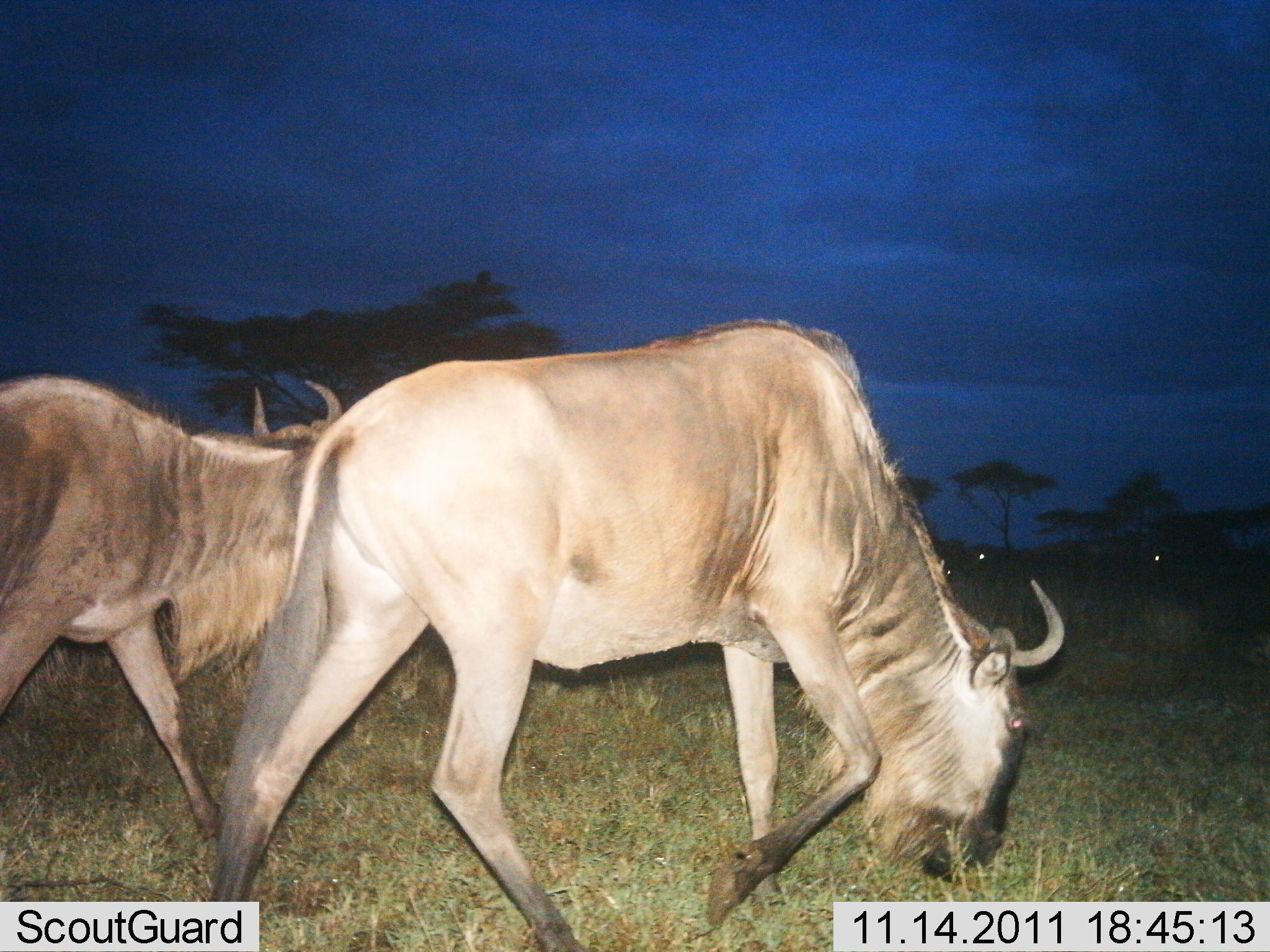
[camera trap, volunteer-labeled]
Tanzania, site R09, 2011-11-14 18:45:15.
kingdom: Animalia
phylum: Chordata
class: Mammalia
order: Artiodactyla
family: Bovidae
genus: Connochaetes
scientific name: Connochaetes taurinus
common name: blue wildebeest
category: wildebeest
Wildebeest (blue wildebeest) (Connochaetes taurinus), count 2. Behavior (volunteer vote fractions): standing 8%, resting 0%, moving 58%, interacting 0%. Young present (vote fraction): 0%. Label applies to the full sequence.